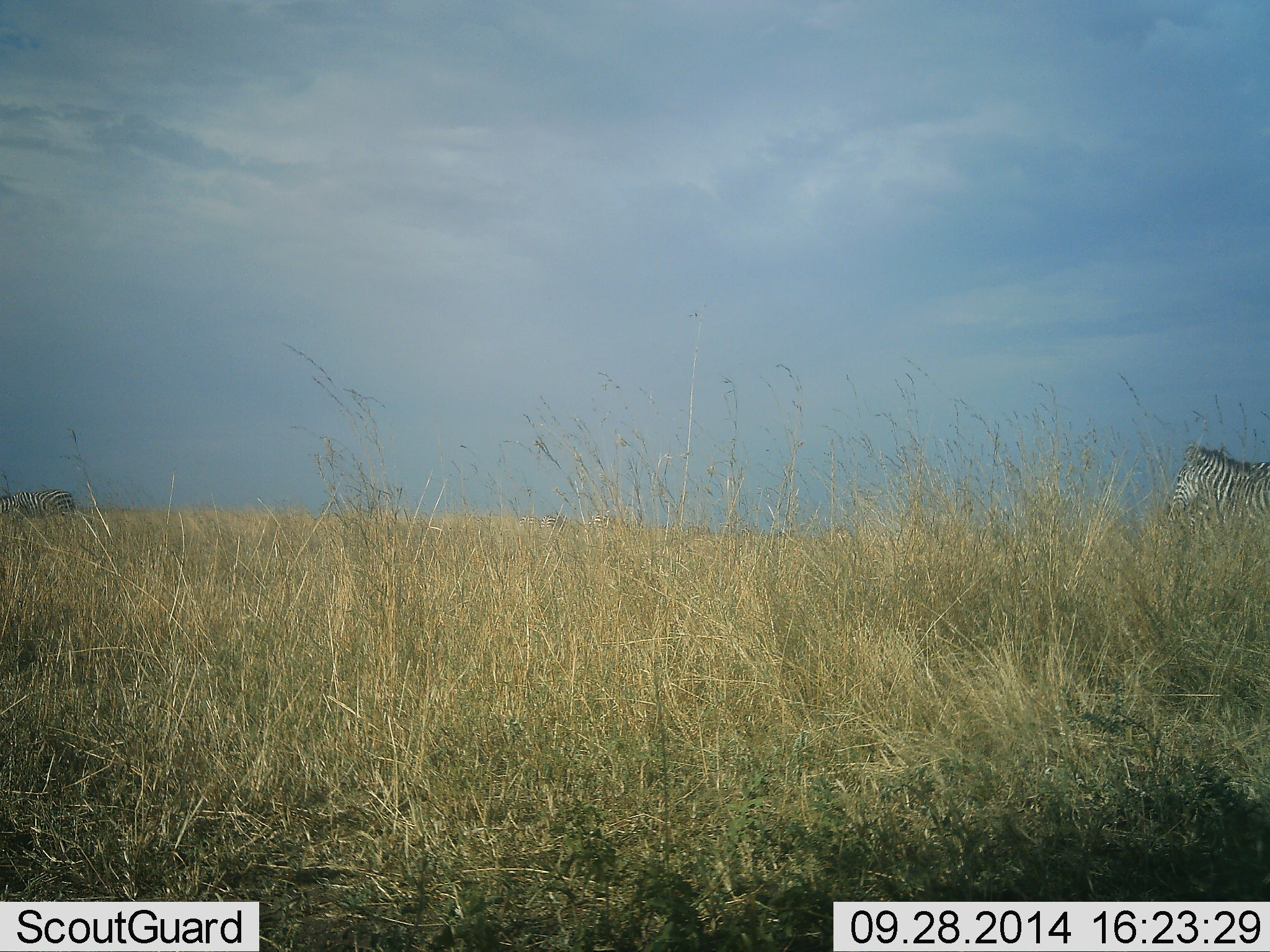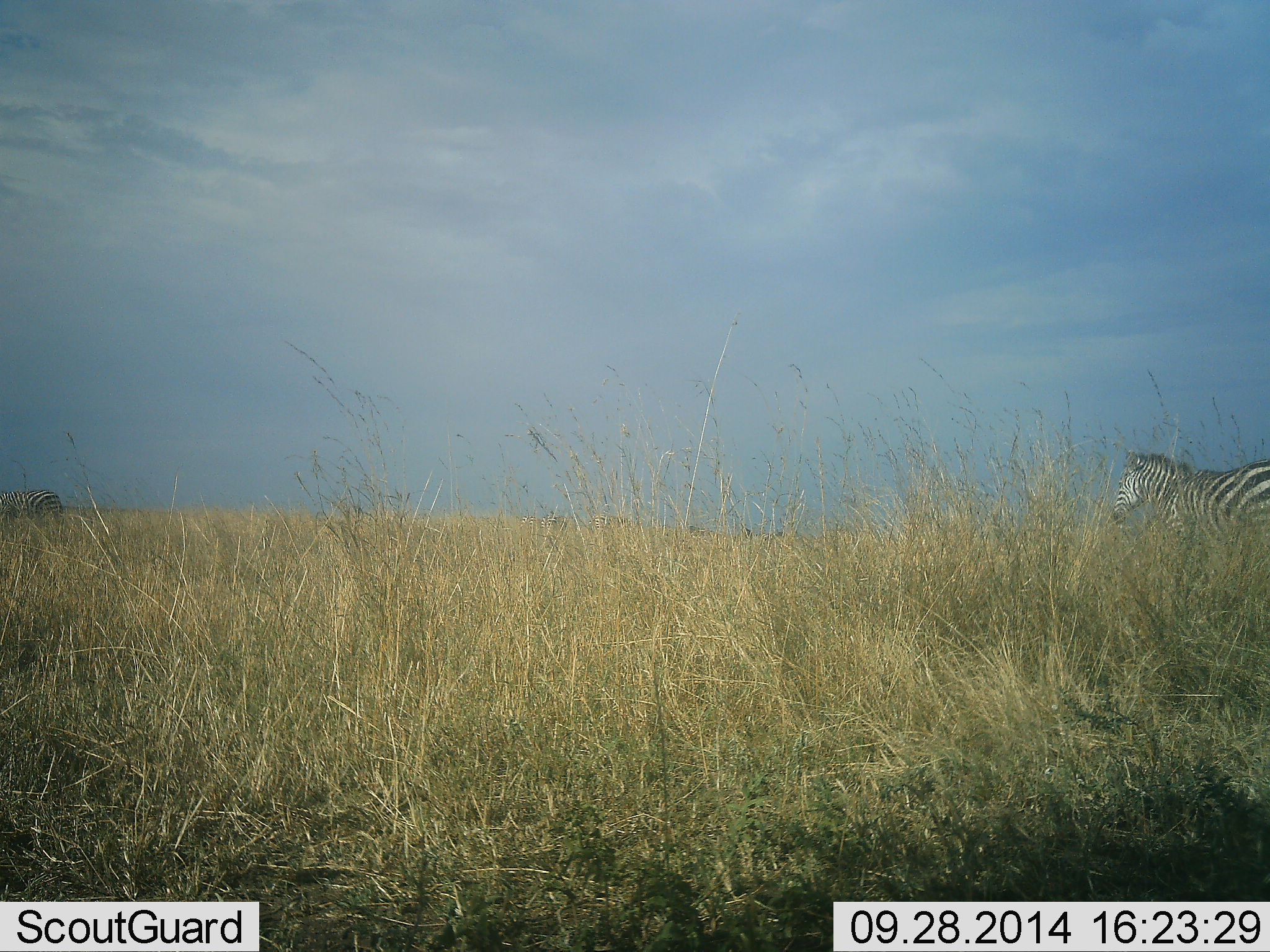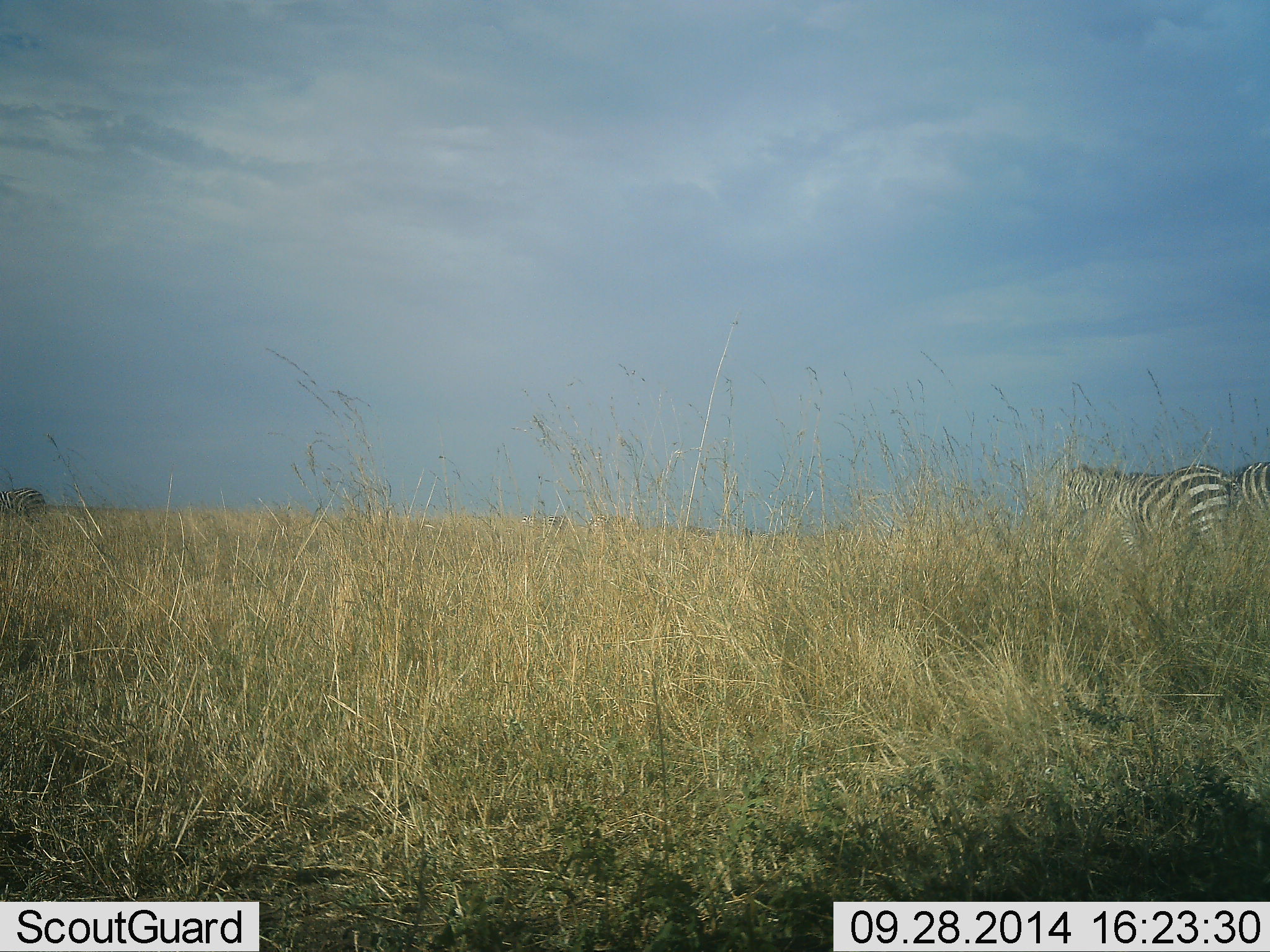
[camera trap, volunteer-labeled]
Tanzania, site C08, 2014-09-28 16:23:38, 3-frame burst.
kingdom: Animalia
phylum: Chordata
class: Mammalia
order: Perissodactyla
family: Equidae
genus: Equus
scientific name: Equus quagga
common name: plains zebra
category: zebra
Zebra (plains zebra) (Equus quagga), count 3. Behavior (volunteer vote fractions): standing 0%, resting 0%, moving 100%, interacting 0%. Young present (vote fraction): 0%. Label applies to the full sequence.